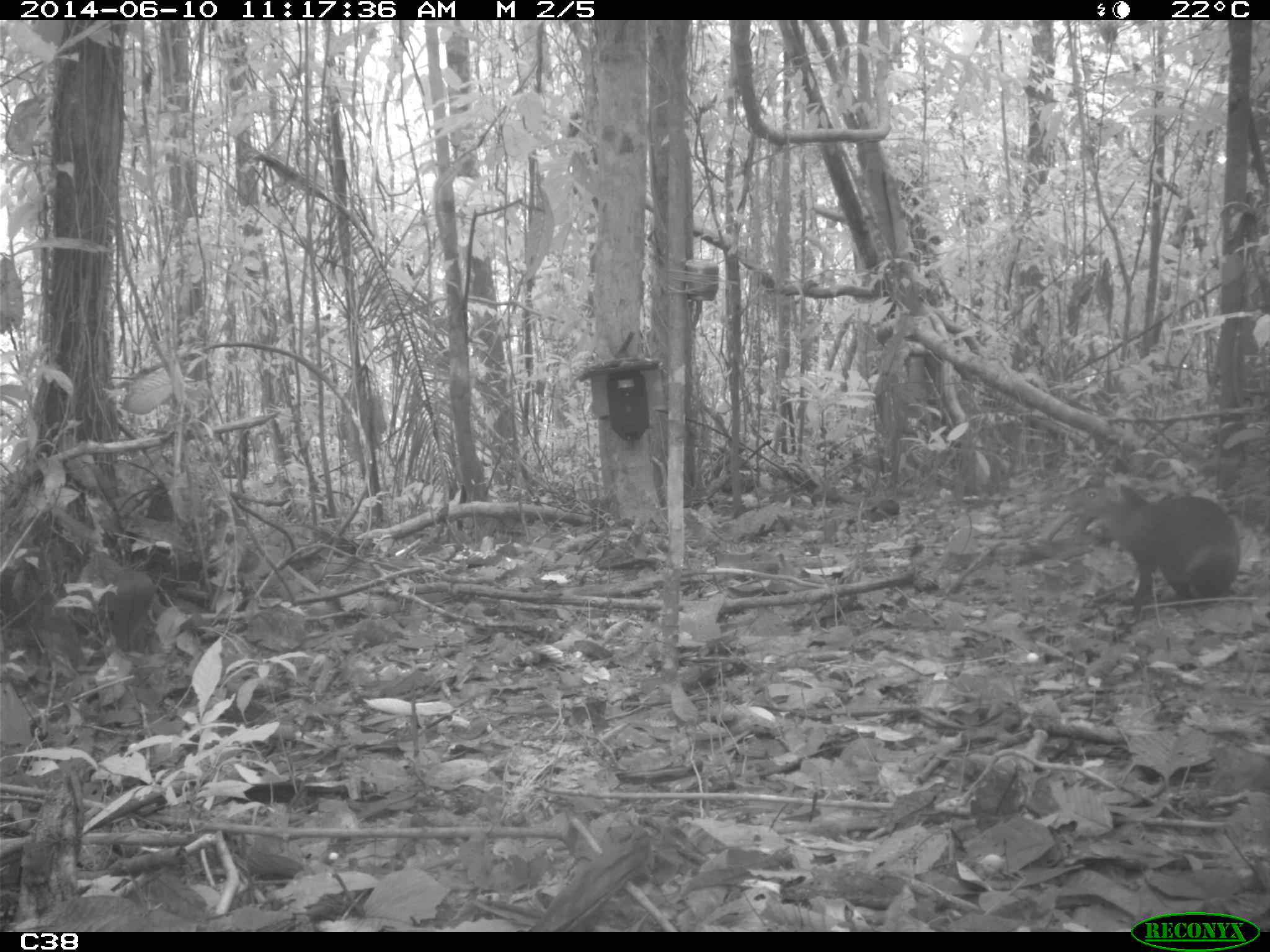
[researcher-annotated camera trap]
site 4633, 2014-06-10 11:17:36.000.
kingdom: Animalia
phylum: Chordata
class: Mammalia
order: Rodentia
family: Dasyproctidae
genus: Dasyprocta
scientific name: Dasyprocta leporina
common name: red-rumped agouti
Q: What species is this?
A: Dasyprocta leporina (red-rumped agouti).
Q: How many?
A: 1.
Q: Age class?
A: Adult.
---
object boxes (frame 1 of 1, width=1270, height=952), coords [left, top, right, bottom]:
dasyprocta leporina: [1062, 471, 1241, 616]